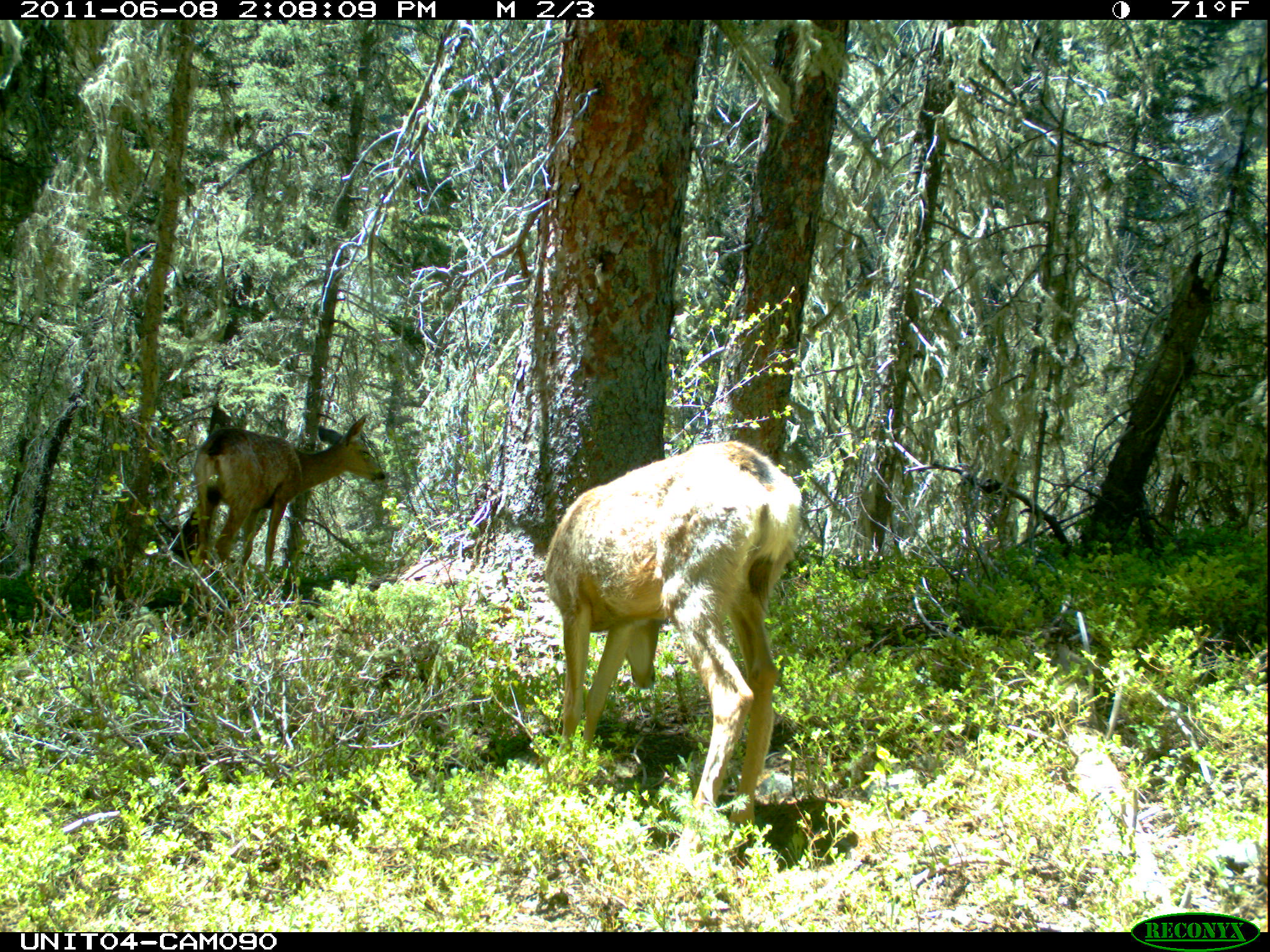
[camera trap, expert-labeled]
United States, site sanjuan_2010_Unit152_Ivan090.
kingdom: Animalia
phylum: Chordata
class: Mammalia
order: Artiodactyla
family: Cervidae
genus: Odocoileus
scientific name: Odocoileus hemionus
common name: mule deer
Odocoileus hemionus (mule deer).